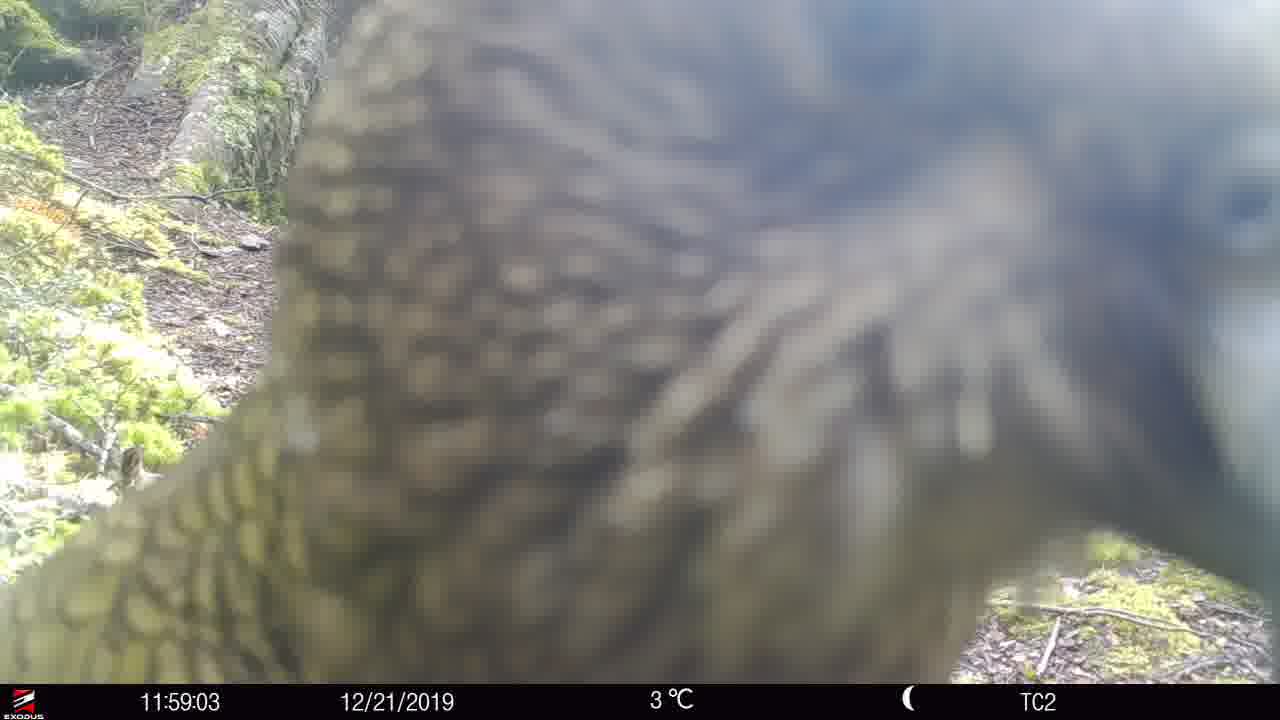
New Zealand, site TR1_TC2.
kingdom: Animalia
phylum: Chordata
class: Aves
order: Psittaciformes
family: Strigopidae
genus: Nestor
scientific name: Nestor notabilis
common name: kea